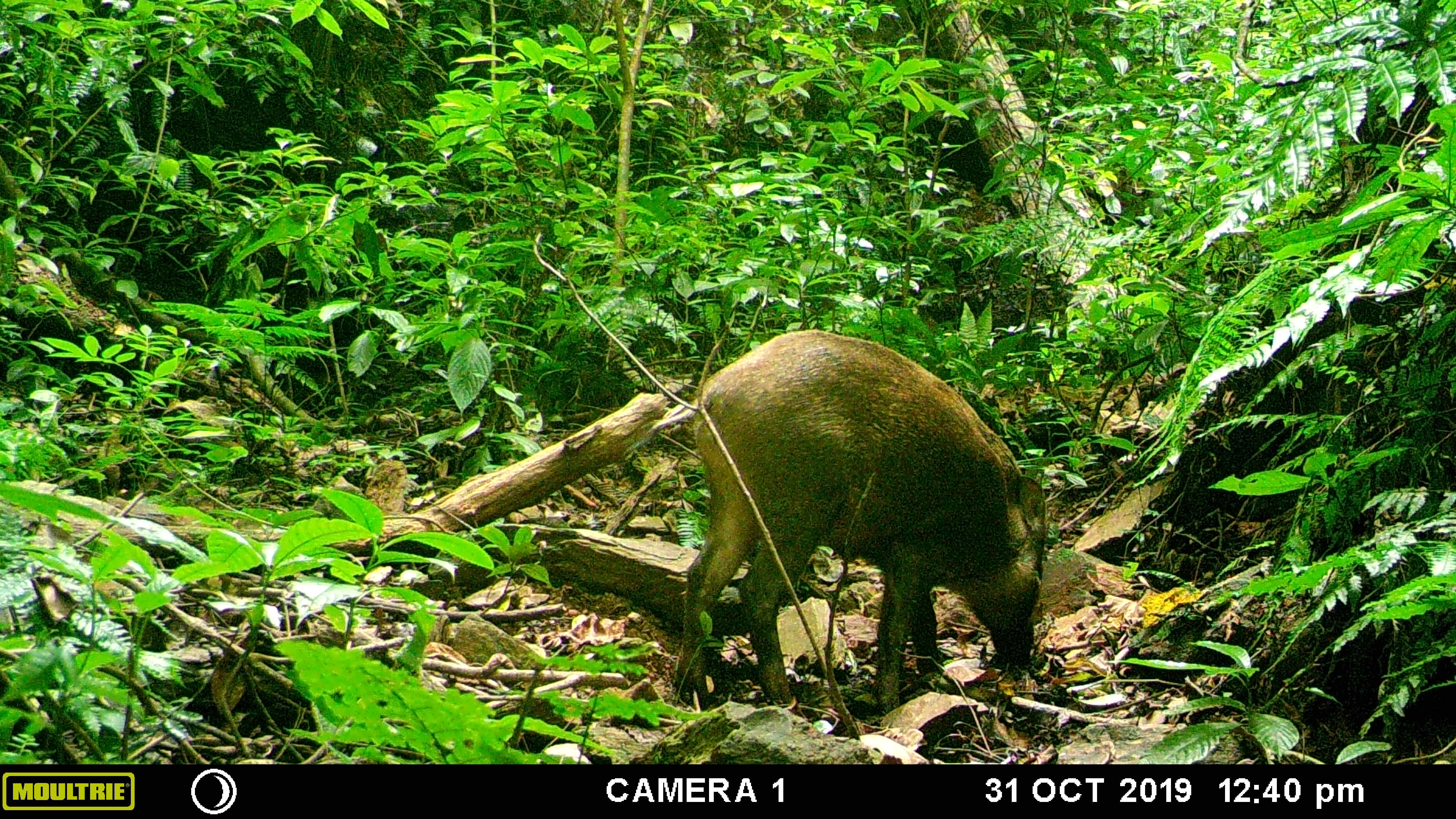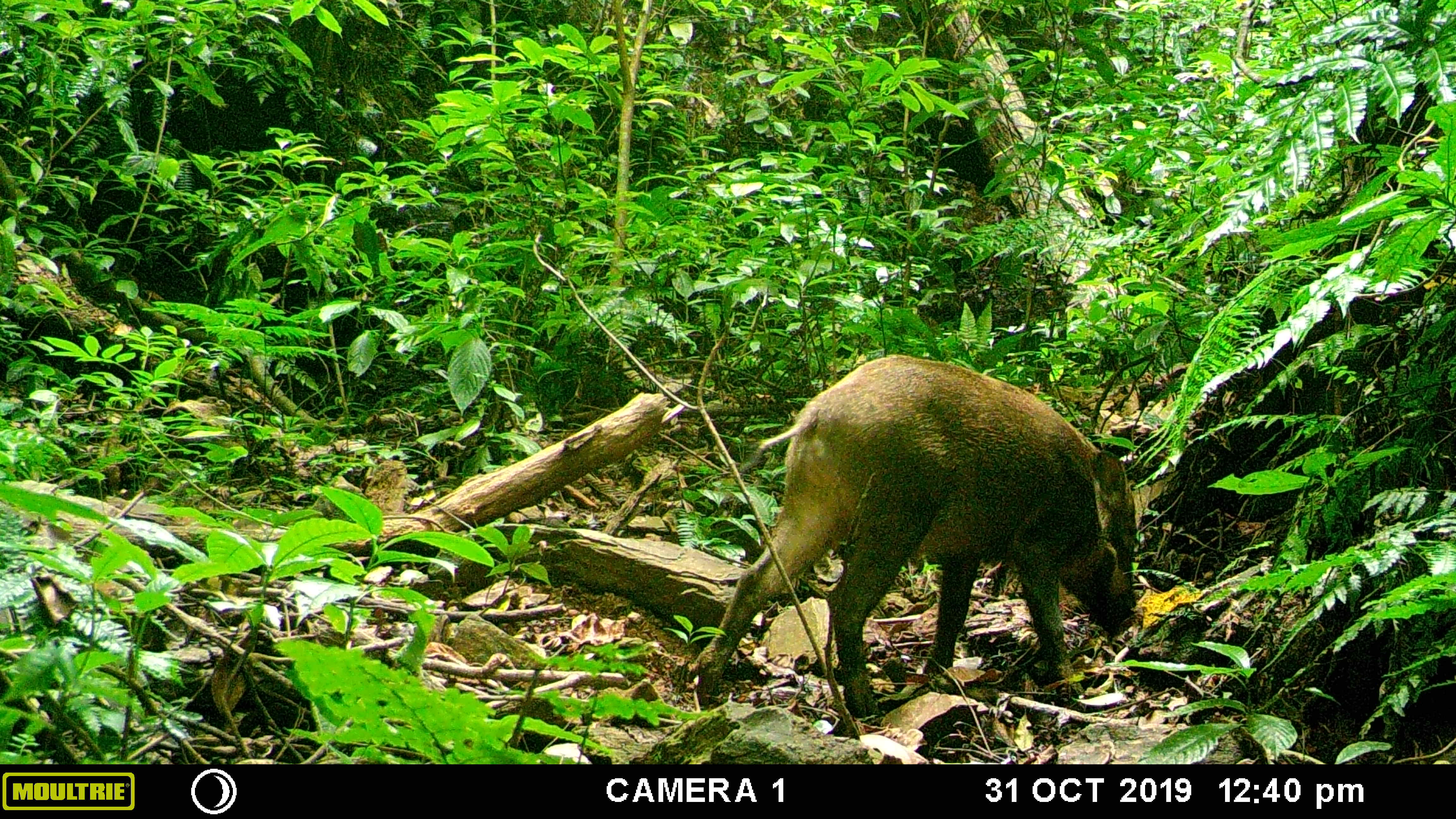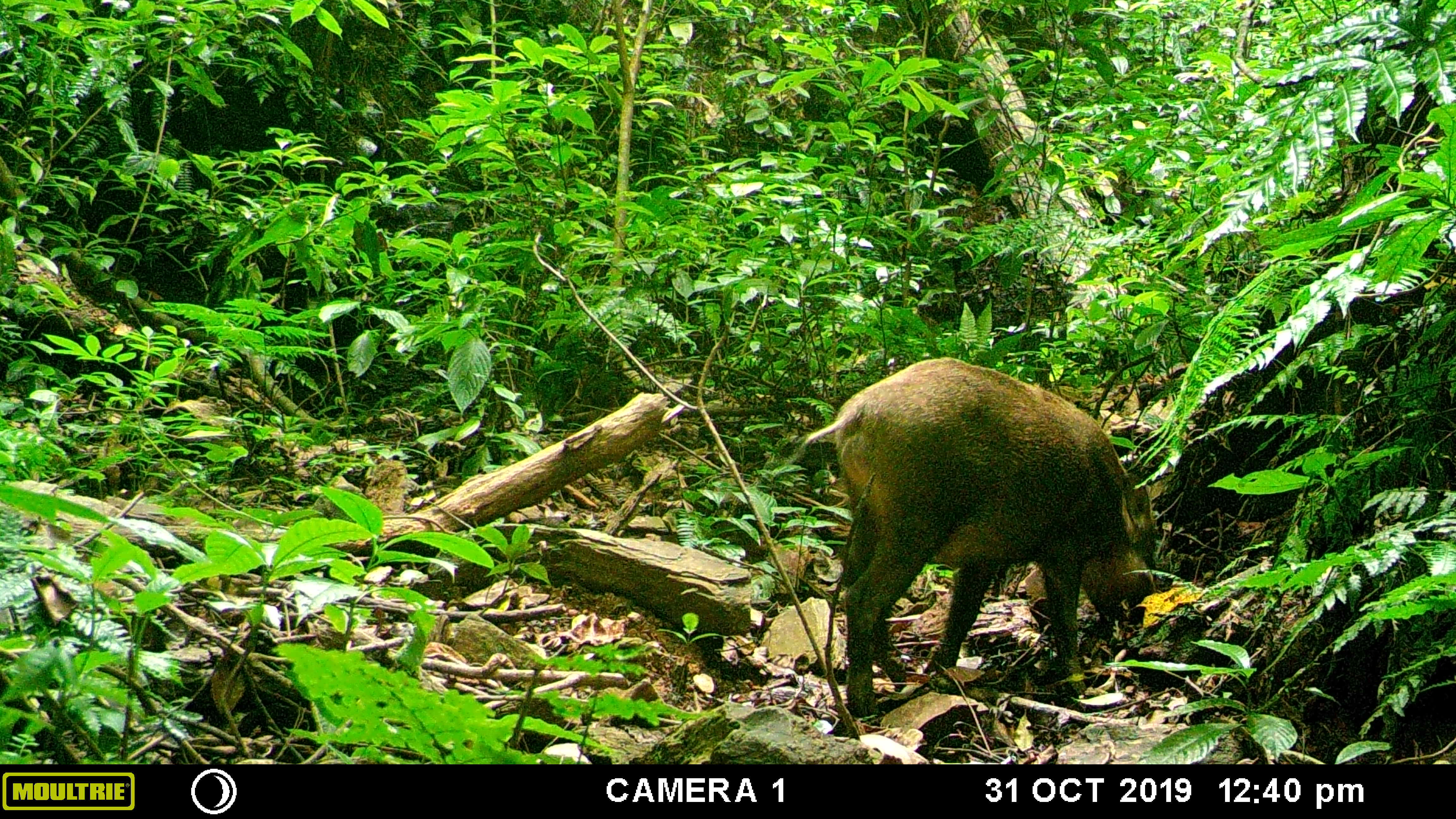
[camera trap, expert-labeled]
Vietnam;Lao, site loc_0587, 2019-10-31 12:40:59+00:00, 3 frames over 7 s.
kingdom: Animalia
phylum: Chordata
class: Mammalia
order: Artiodactyla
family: Suidae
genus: Sus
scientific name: Sus scrofa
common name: eurasian wild pig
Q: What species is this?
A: Eurasian wild pig (Sus scrofa).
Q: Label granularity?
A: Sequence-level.